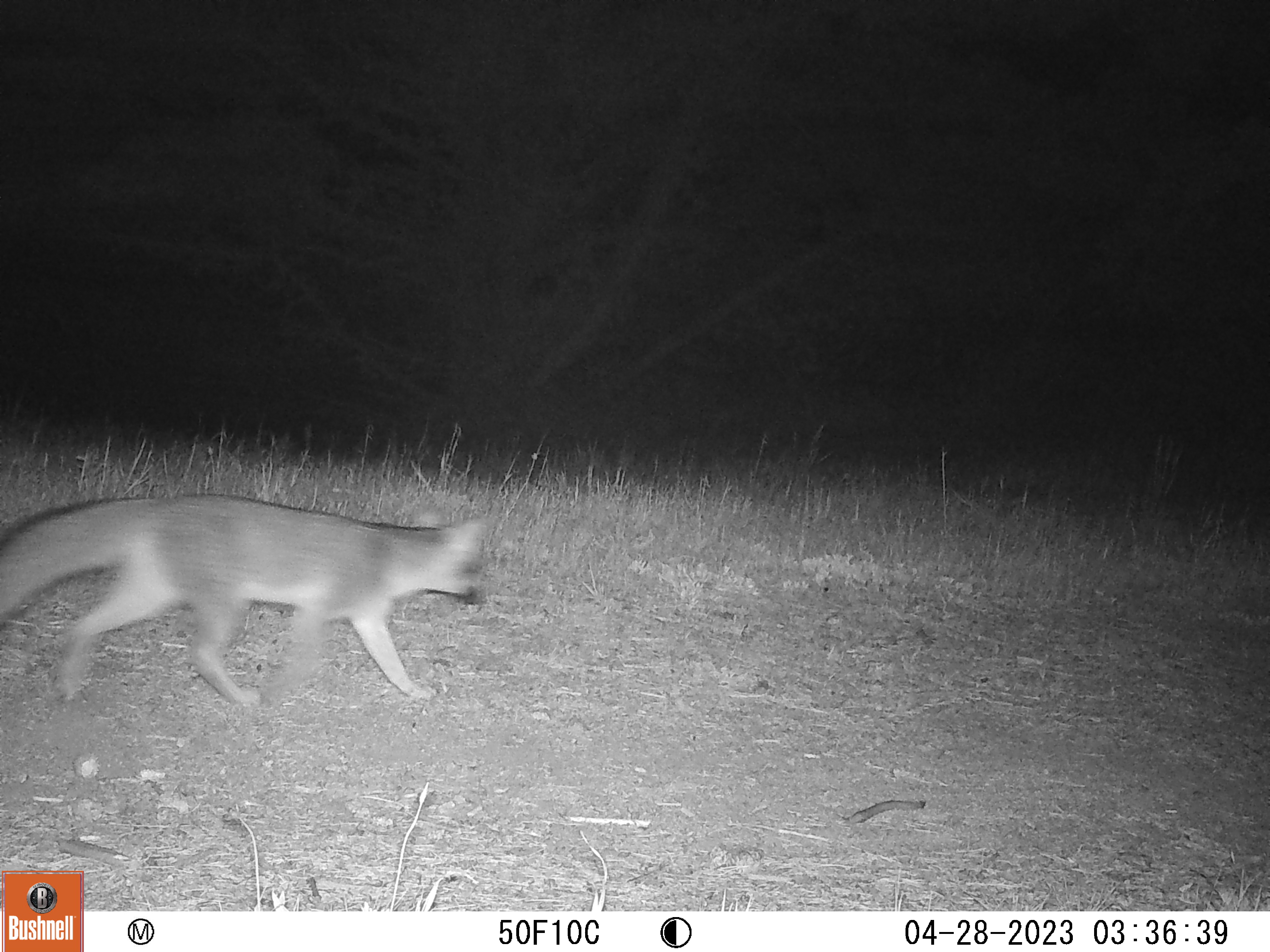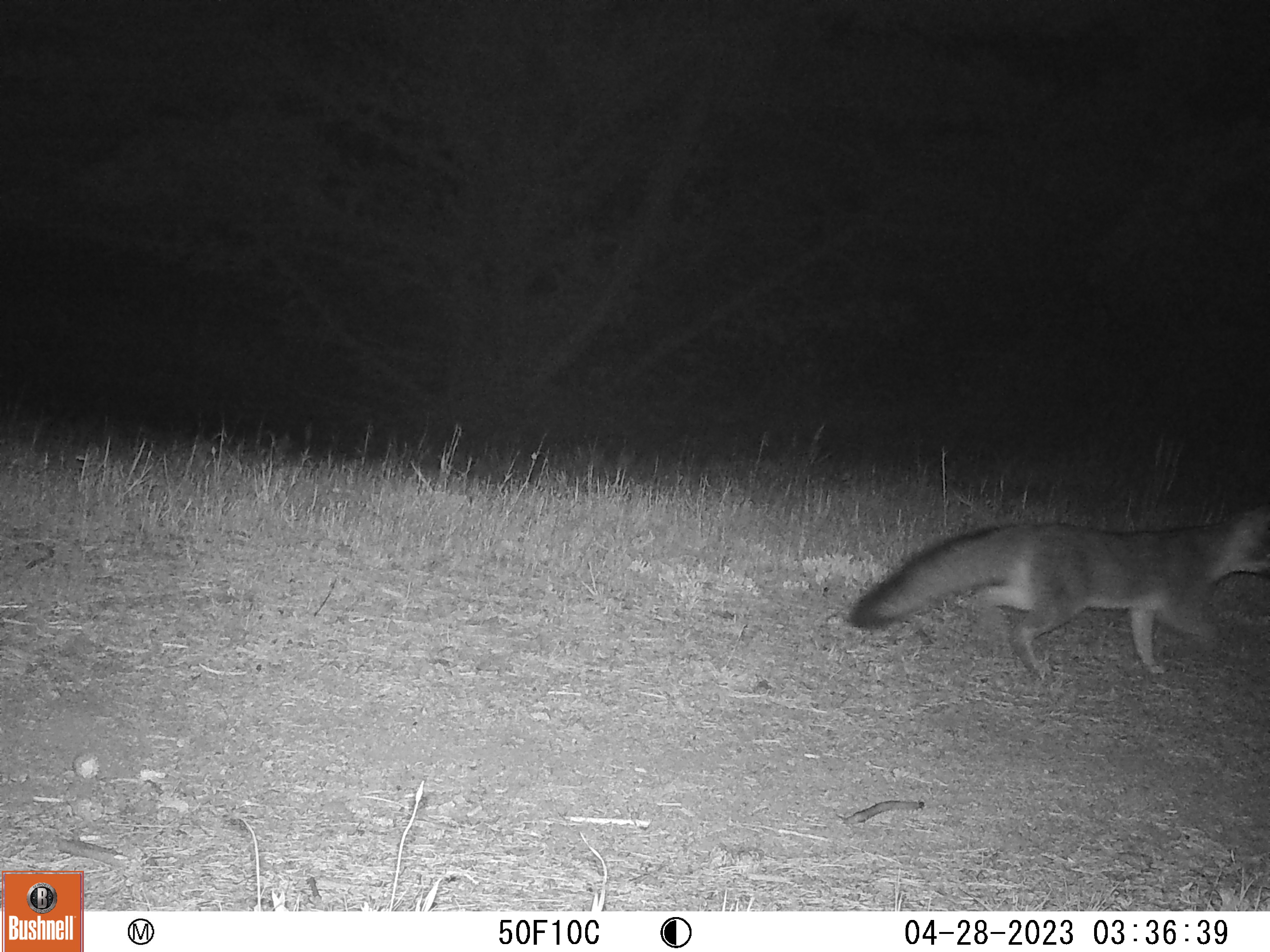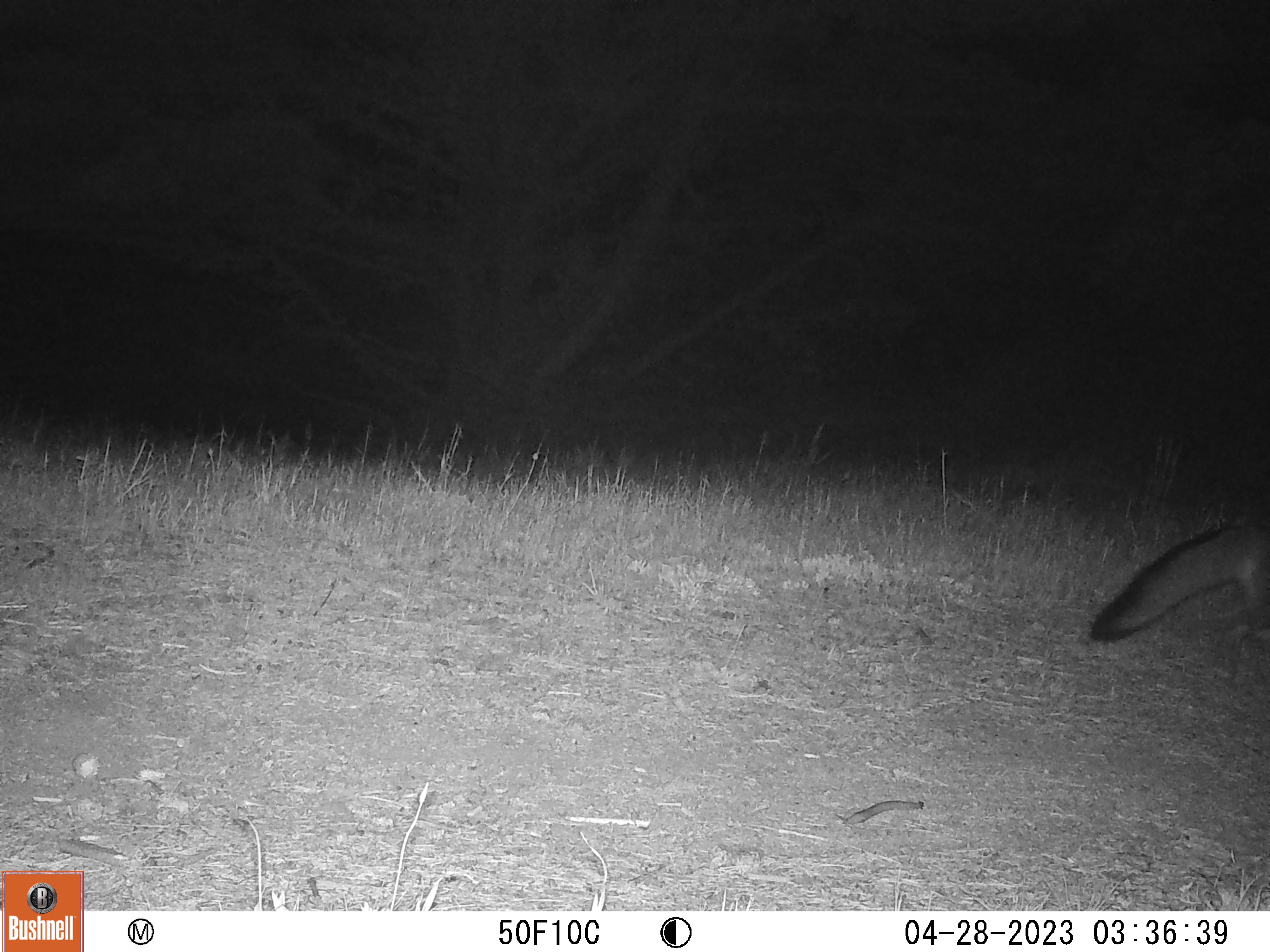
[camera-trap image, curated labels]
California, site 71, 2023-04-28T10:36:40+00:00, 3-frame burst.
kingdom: Animalia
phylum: Chordata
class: Mammalia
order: Carnivora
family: Canidae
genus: Urocyon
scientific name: Urocyon cinereoargenteus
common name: gray fox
Gray fox (Urocyon cinereoargenteus).